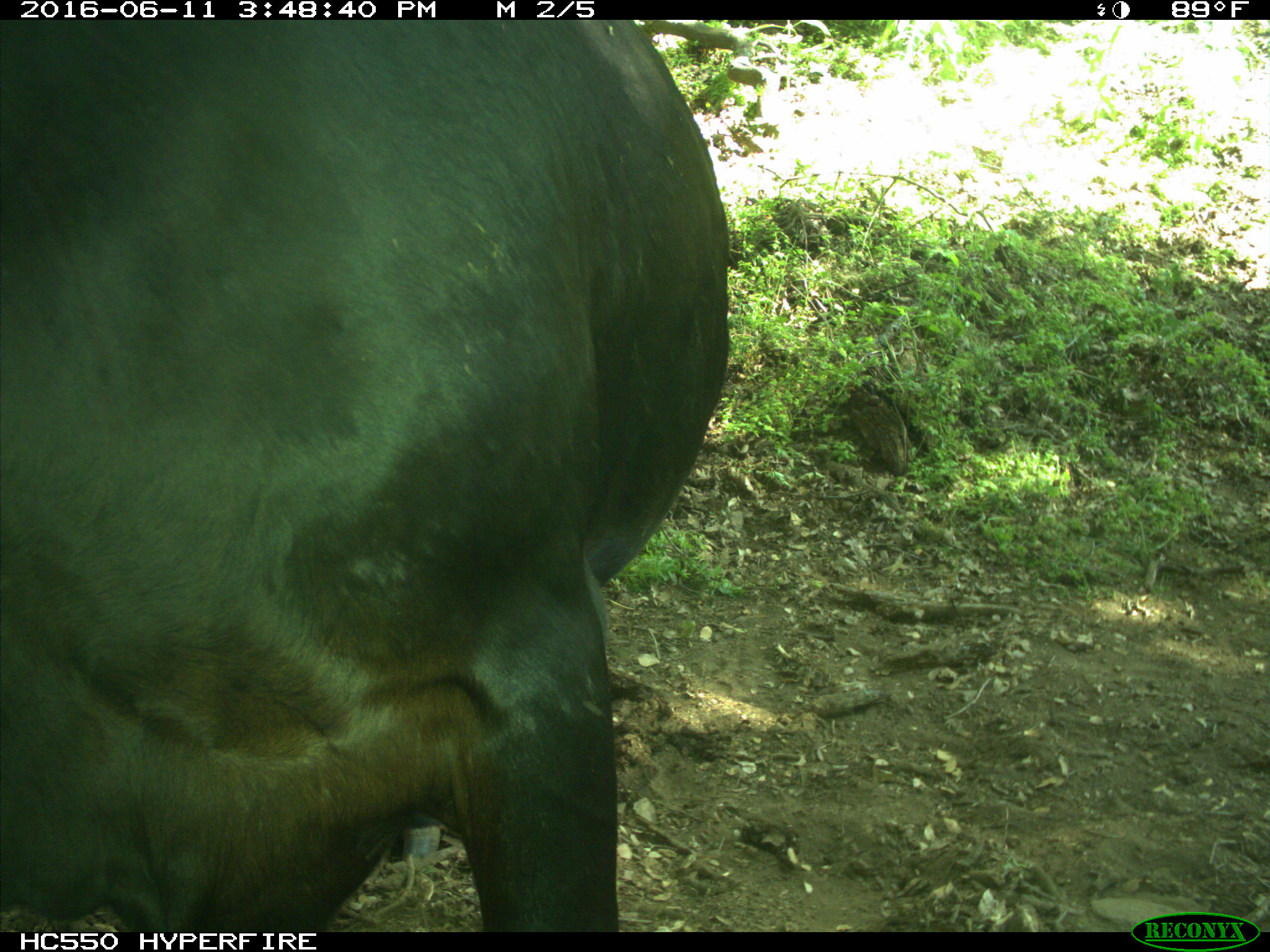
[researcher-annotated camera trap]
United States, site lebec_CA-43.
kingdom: Animalia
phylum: Chordata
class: Mammalia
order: Artiodactyla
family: Bovidae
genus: Bos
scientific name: Bos taurus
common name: domestic cow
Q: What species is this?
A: Bos taurus (domestic cow).